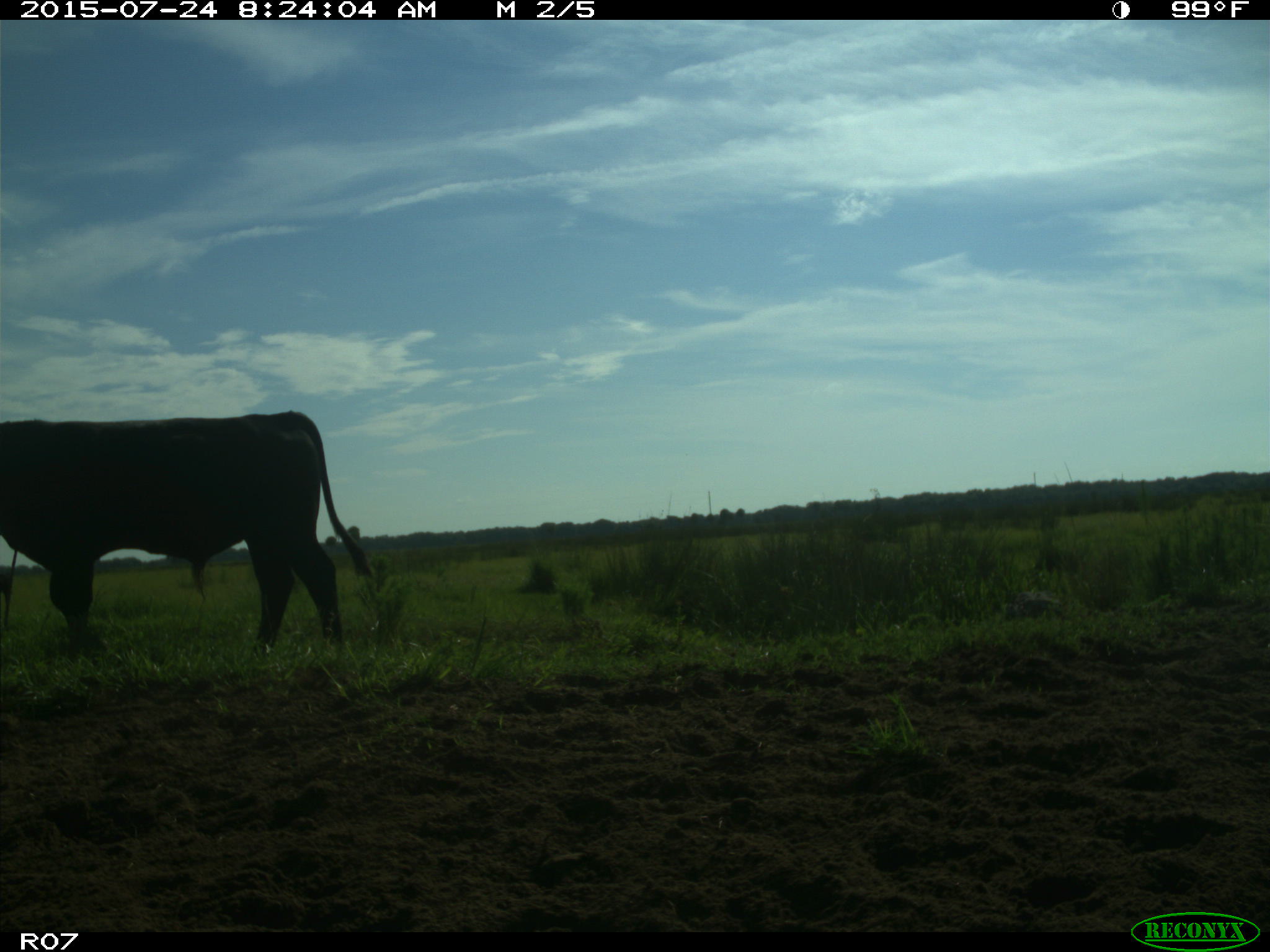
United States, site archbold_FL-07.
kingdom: Animalia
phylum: Chordata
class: Mammalia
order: Artiodactyla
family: Bovidae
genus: Bos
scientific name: Bos taurus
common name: domestic cow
Bos taurus (domestic cow).